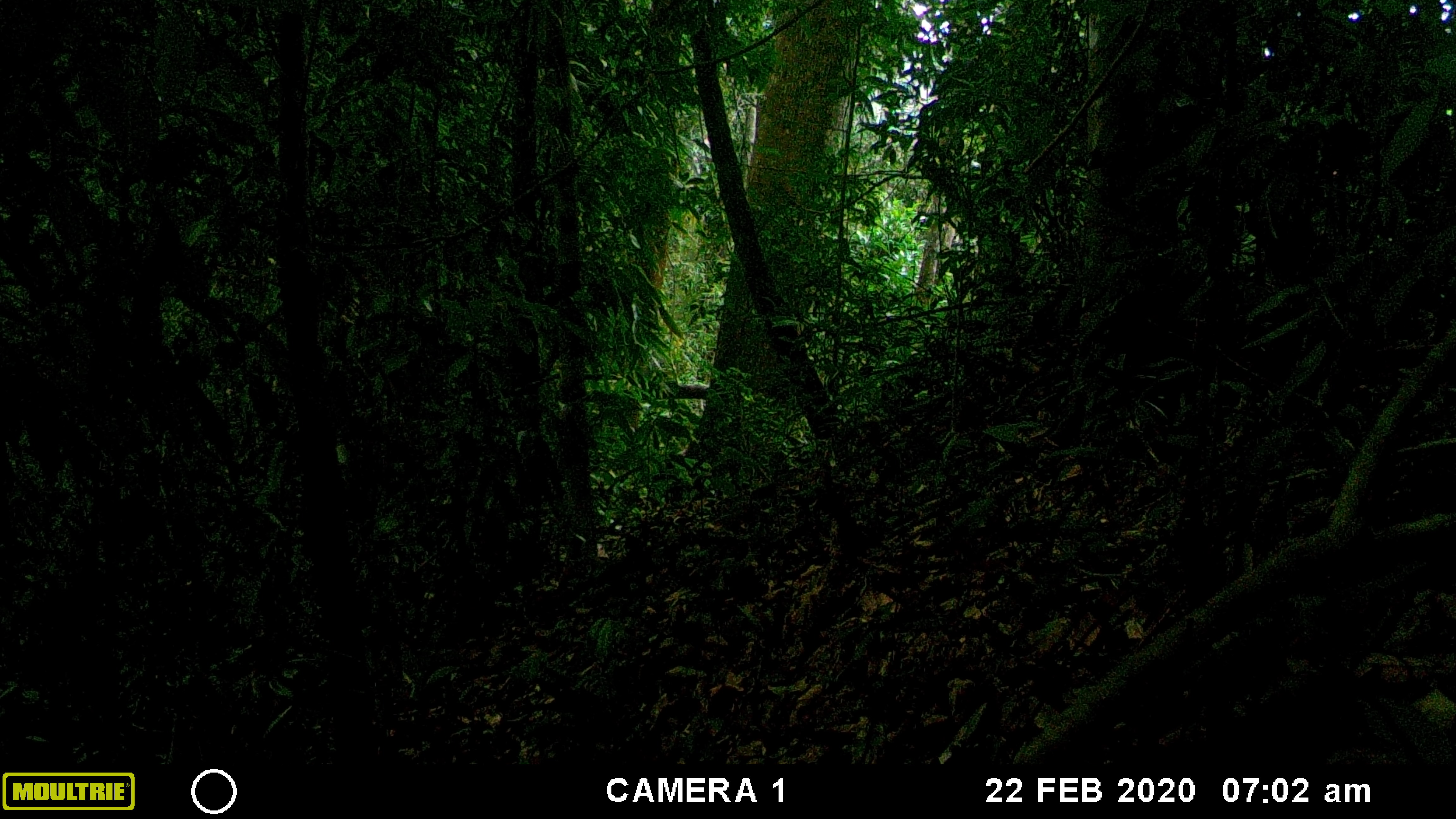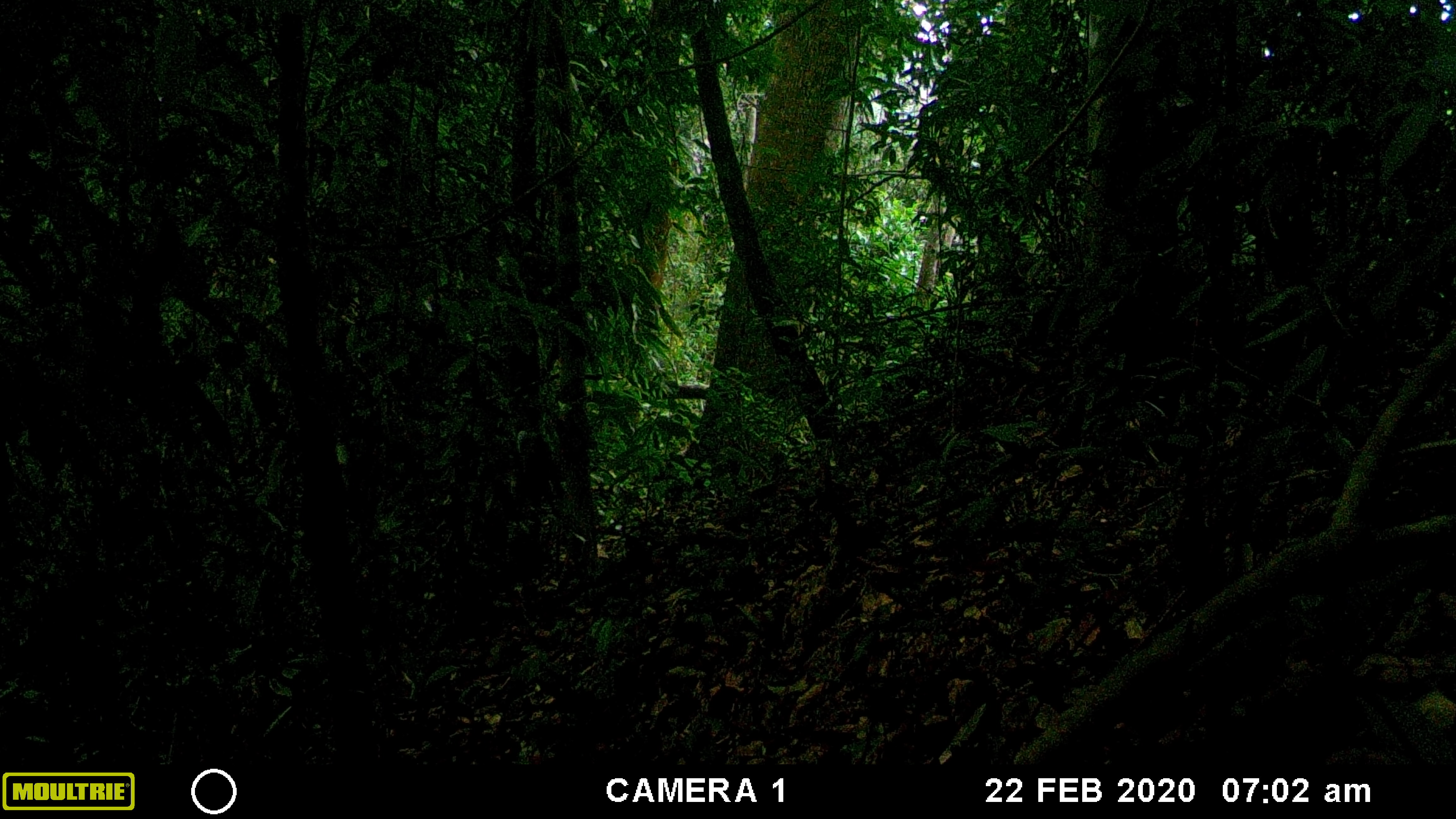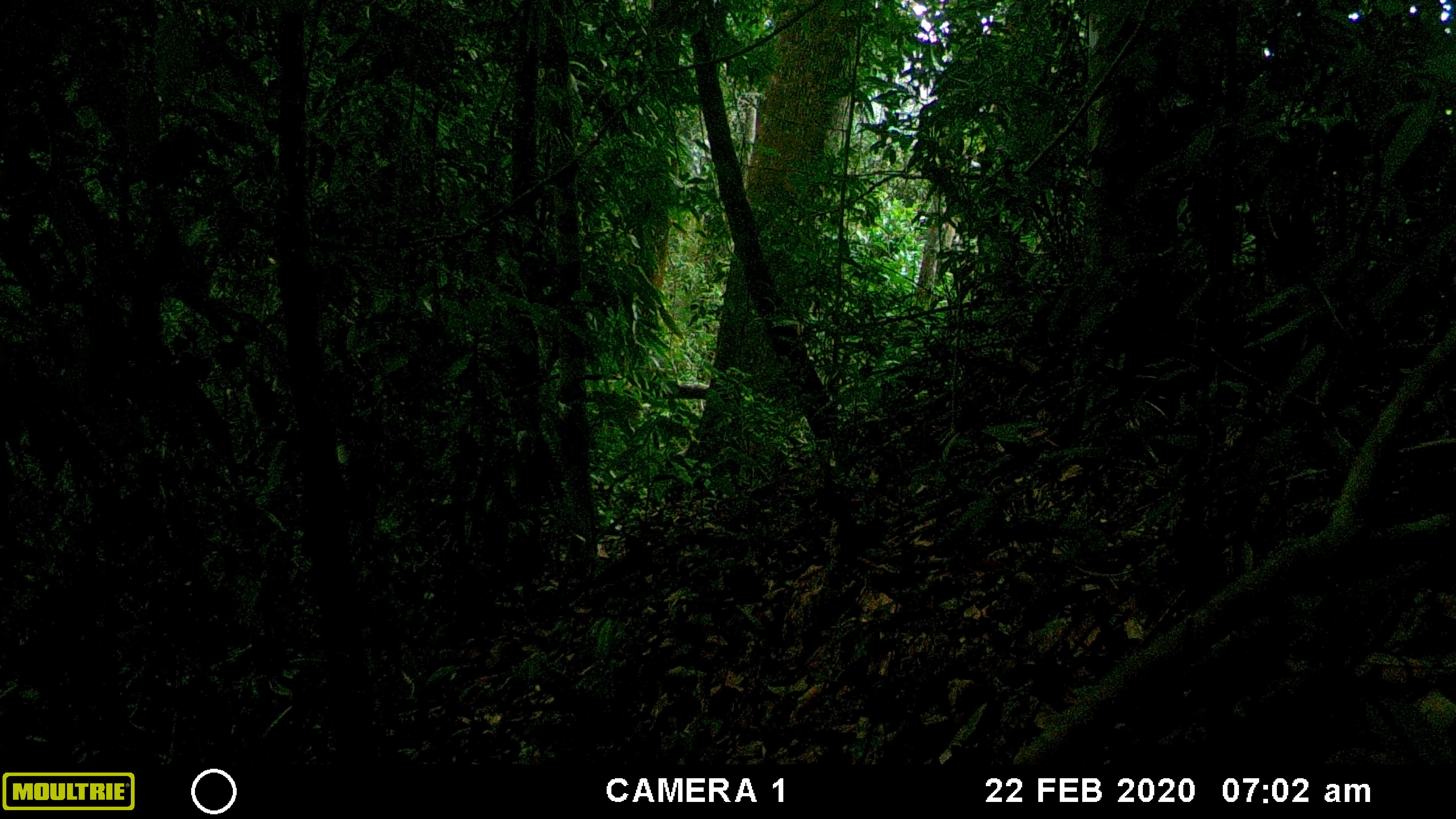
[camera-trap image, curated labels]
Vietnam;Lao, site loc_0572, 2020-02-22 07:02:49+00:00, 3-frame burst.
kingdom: Animalia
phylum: Chordata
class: Mammalia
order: Rodentia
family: Sciuridae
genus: Callosciurus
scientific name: Callosciurus erythraeus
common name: pallas's squirrel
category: pallass squirrel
Pallass squirrel (pallas's squirrel) (Callosciurus erythraeus). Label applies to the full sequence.